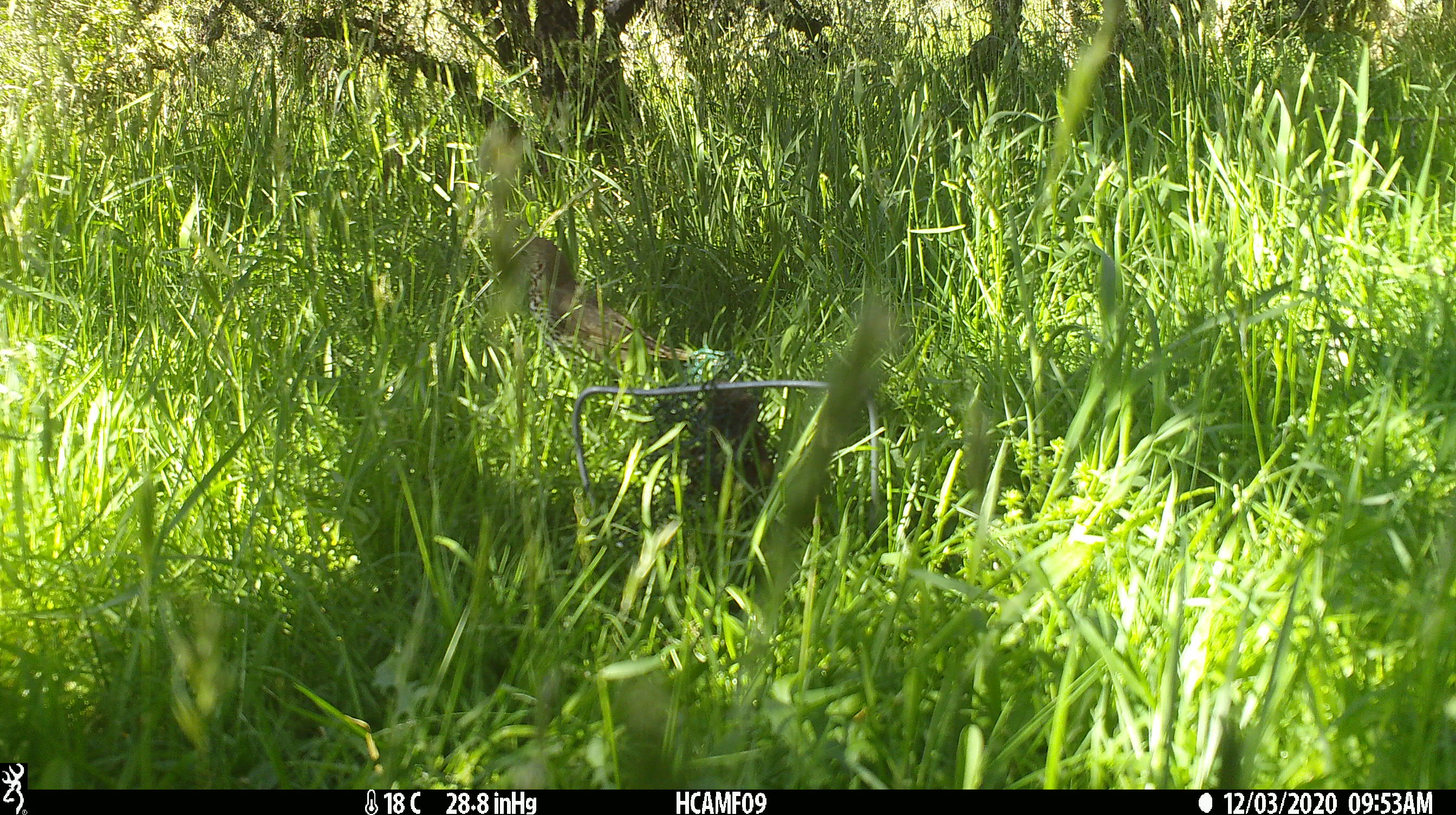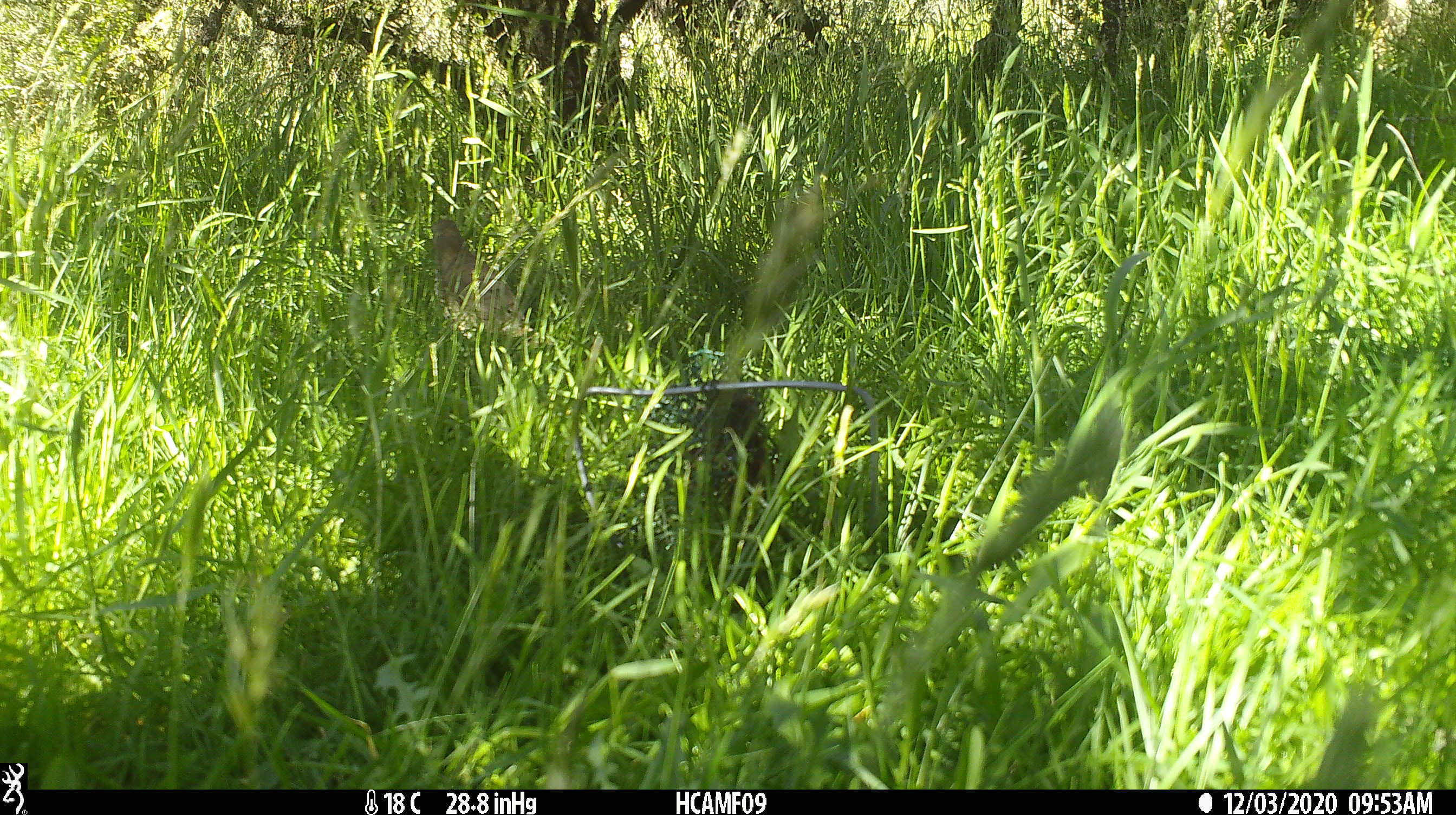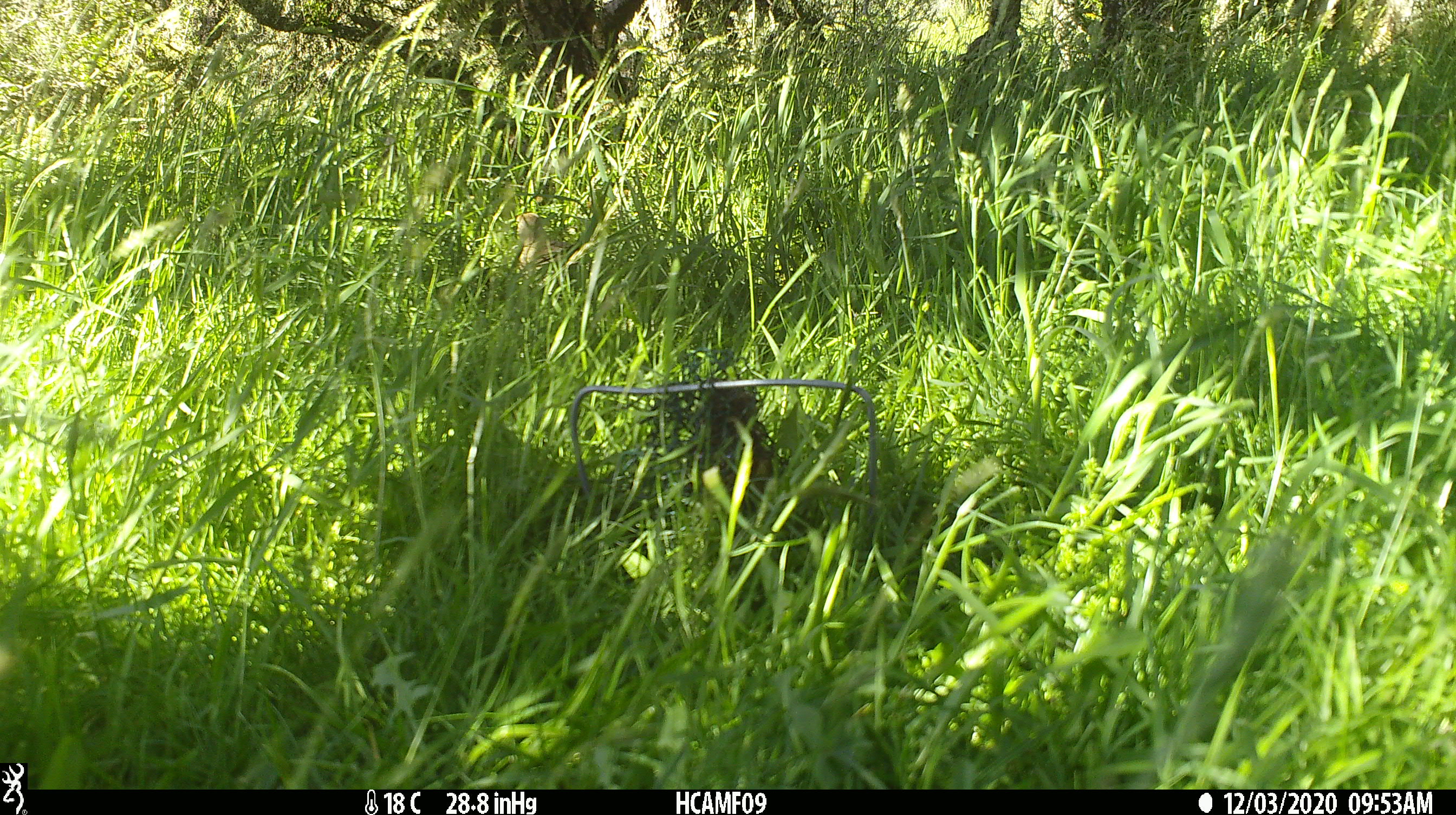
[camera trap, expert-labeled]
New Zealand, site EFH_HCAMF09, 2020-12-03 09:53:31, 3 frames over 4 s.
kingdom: Animalia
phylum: Chordata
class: Aves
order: Passeriformes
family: Turdidae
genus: Turdus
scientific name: Turdus philomelos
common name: song thrush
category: thrush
Thrush (song thrush) (Turdus philomelos).